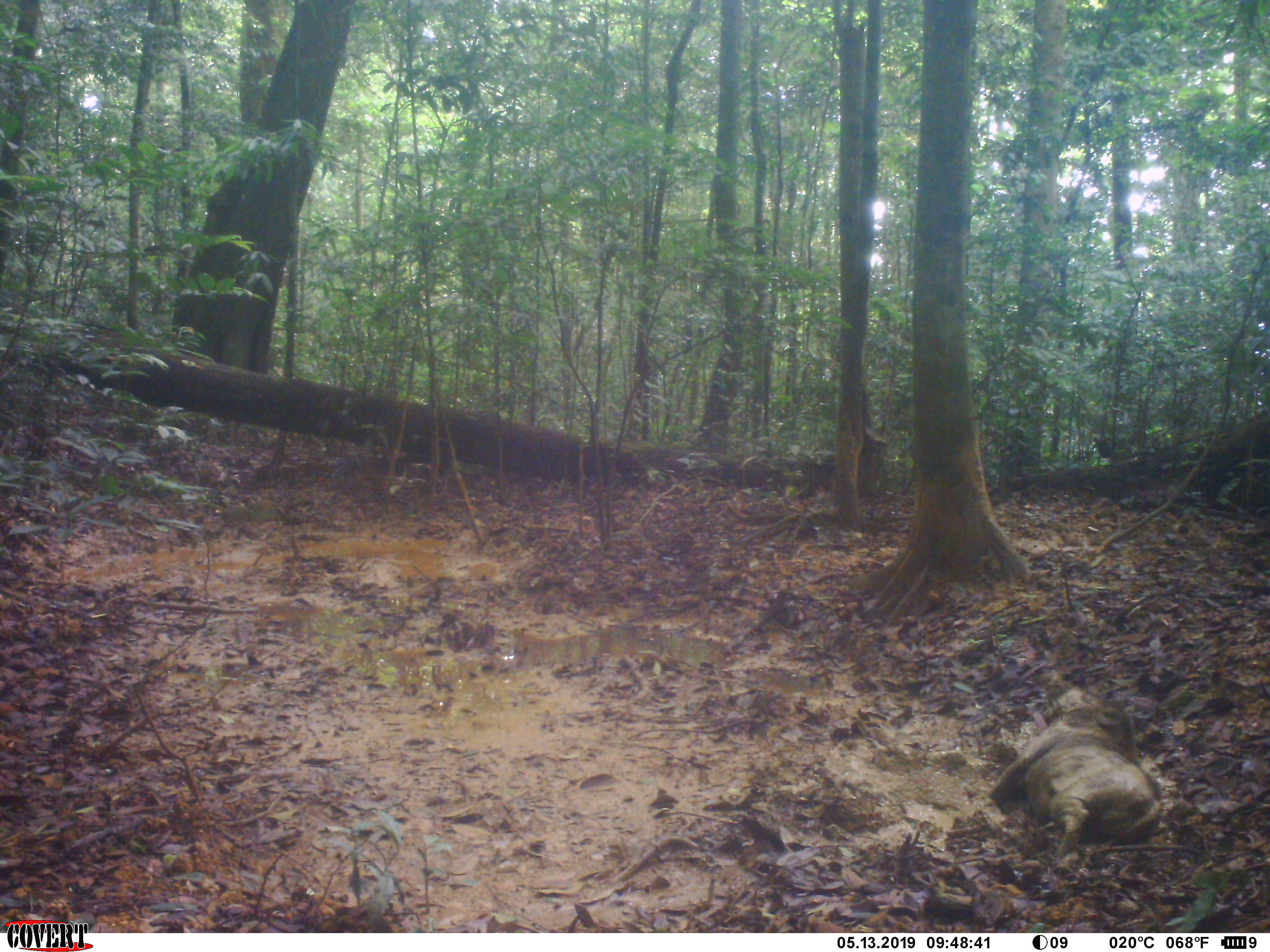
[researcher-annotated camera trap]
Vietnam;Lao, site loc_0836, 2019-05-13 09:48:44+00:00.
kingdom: Animalia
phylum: Chordata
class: Mammalia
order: Artiodactyla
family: Suidae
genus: Sus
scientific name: Sus scrofa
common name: eurasian wild pig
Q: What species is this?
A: Eurasian wild pig (Sus scrofa).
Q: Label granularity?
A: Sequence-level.